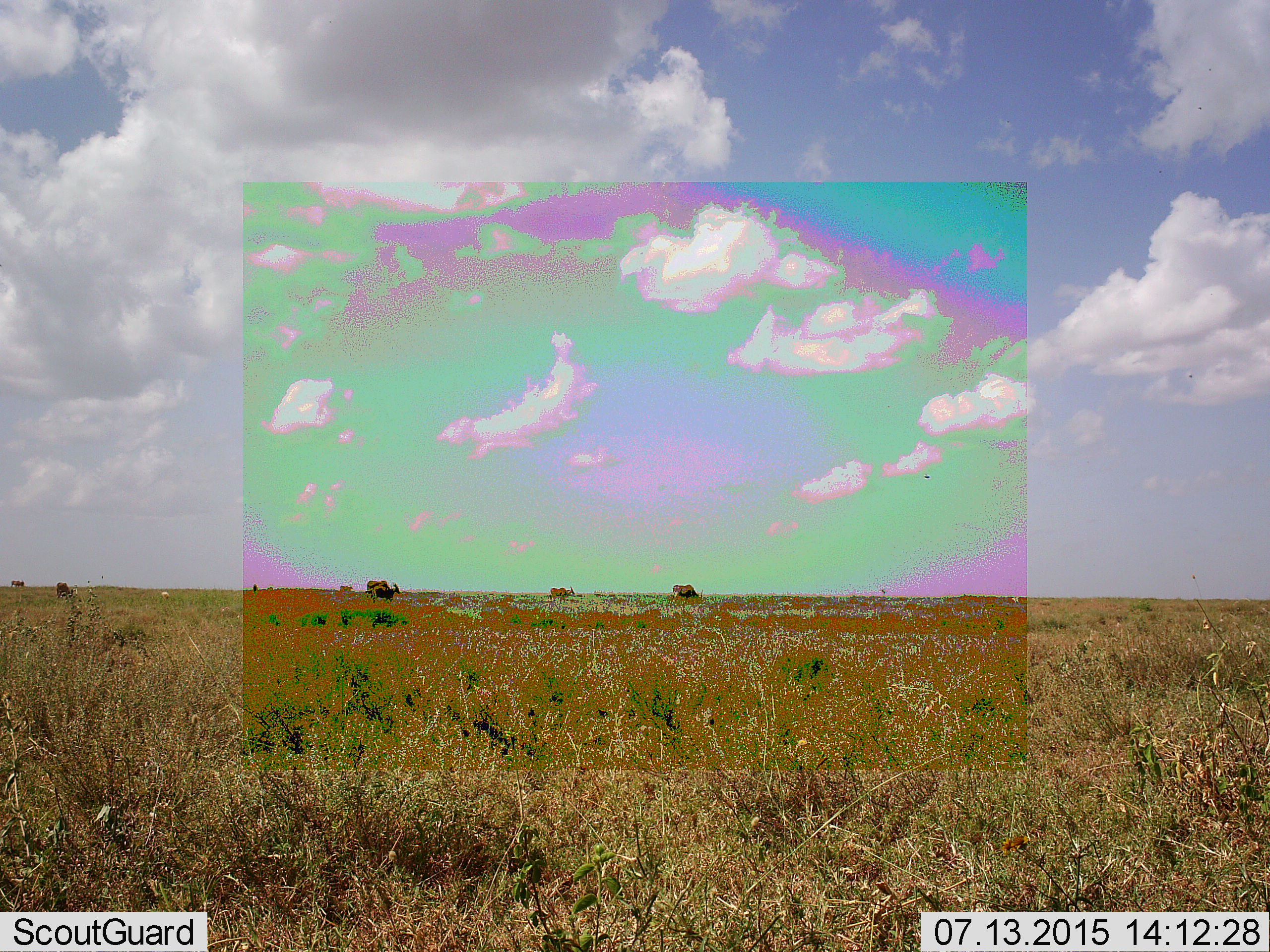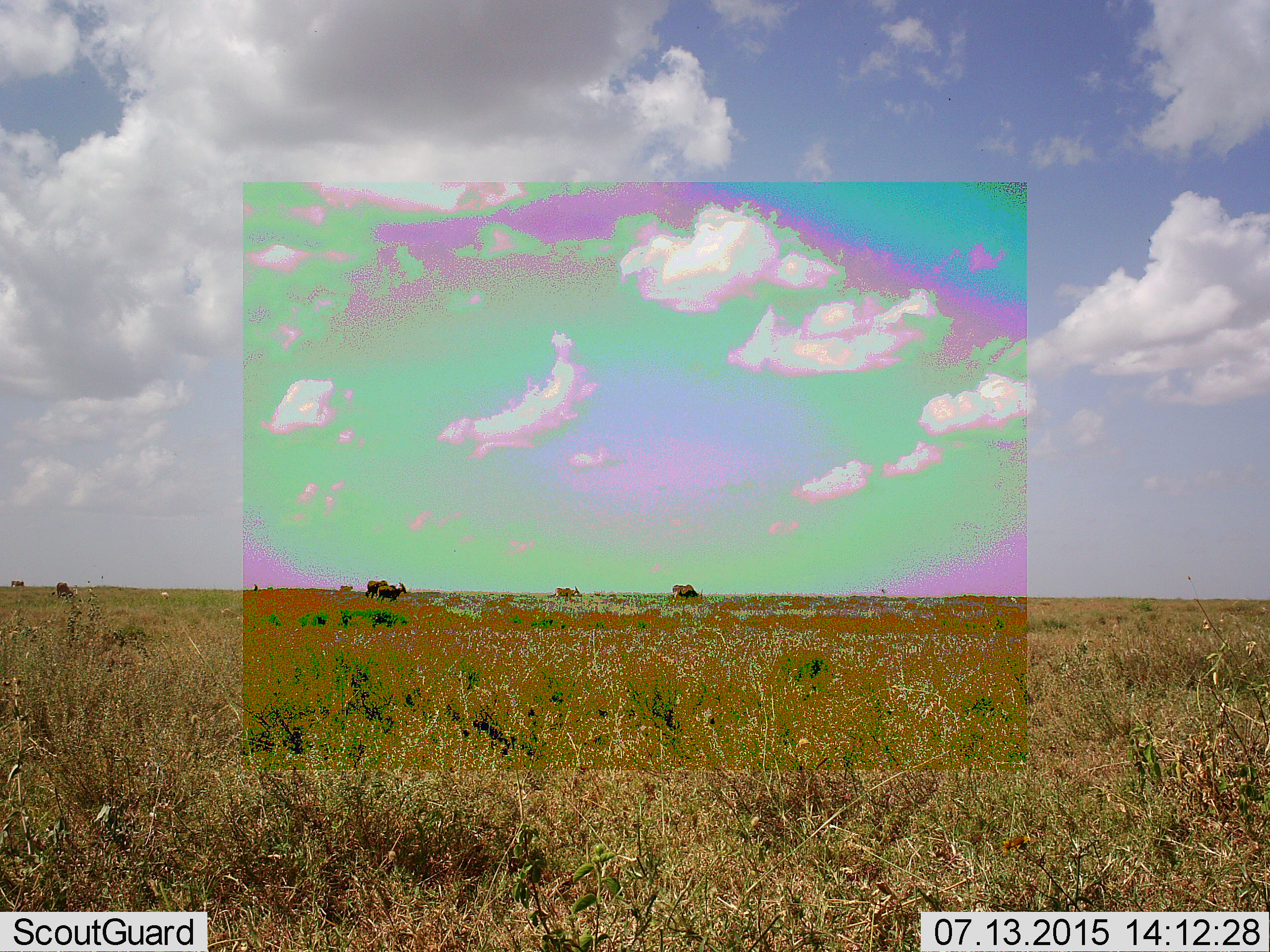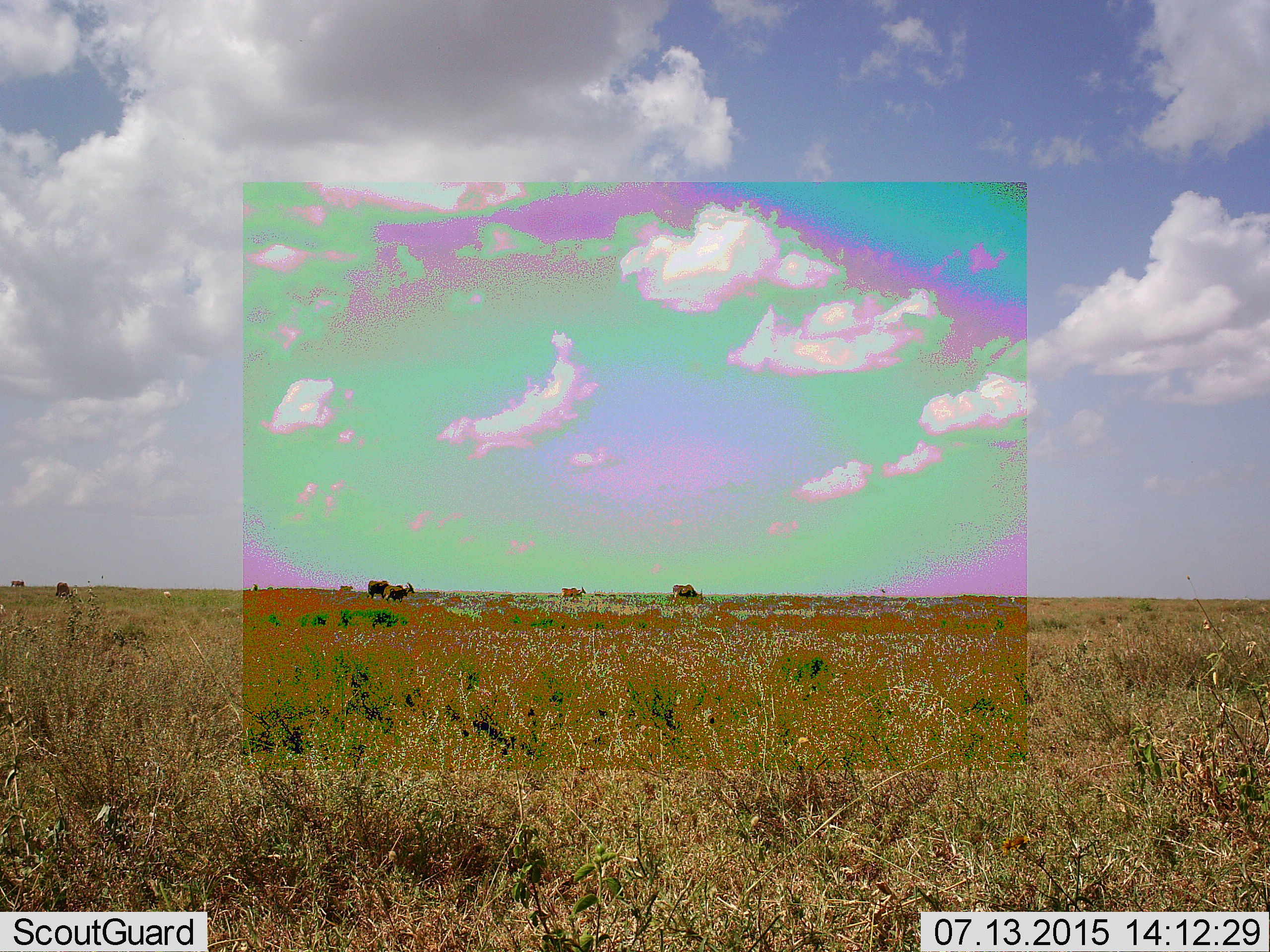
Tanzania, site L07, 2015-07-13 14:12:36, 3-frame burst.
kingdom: Animalia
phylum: Chordata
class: Mammalia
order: Artiodactyla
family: Bovidae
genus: Tragelaphus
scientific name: Tragelaphus oryx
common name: eland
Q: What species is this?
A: Eland (Tragelaphus oryx).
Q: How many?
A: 8.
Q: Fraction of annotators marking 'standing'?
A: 50%.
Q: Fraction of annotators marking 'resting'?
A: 0%.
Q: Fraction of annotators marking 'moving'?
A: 100%.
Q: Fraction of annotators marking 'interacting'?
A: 0%.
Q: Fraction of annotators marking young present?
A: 0%.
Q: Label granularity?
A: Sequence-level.